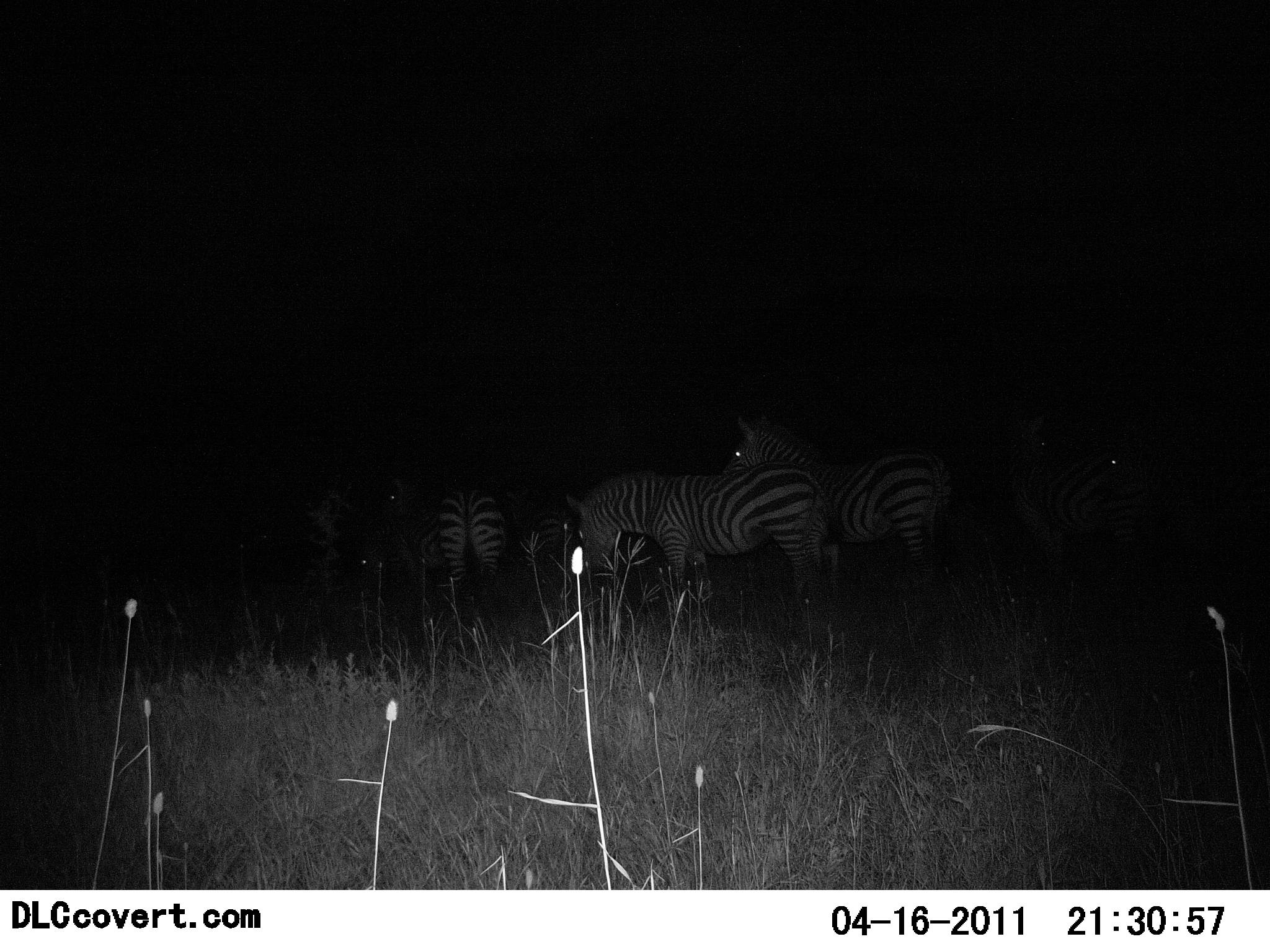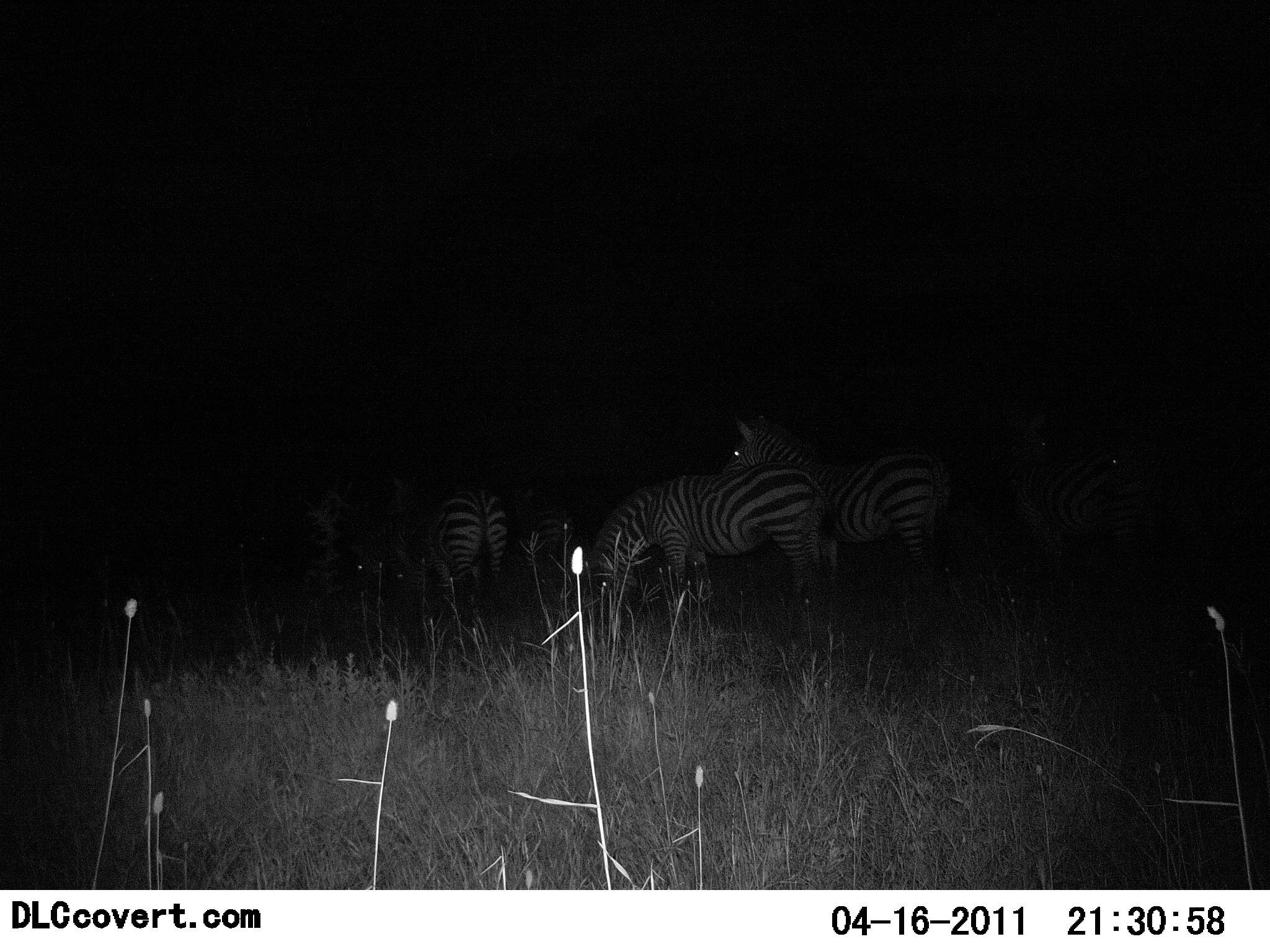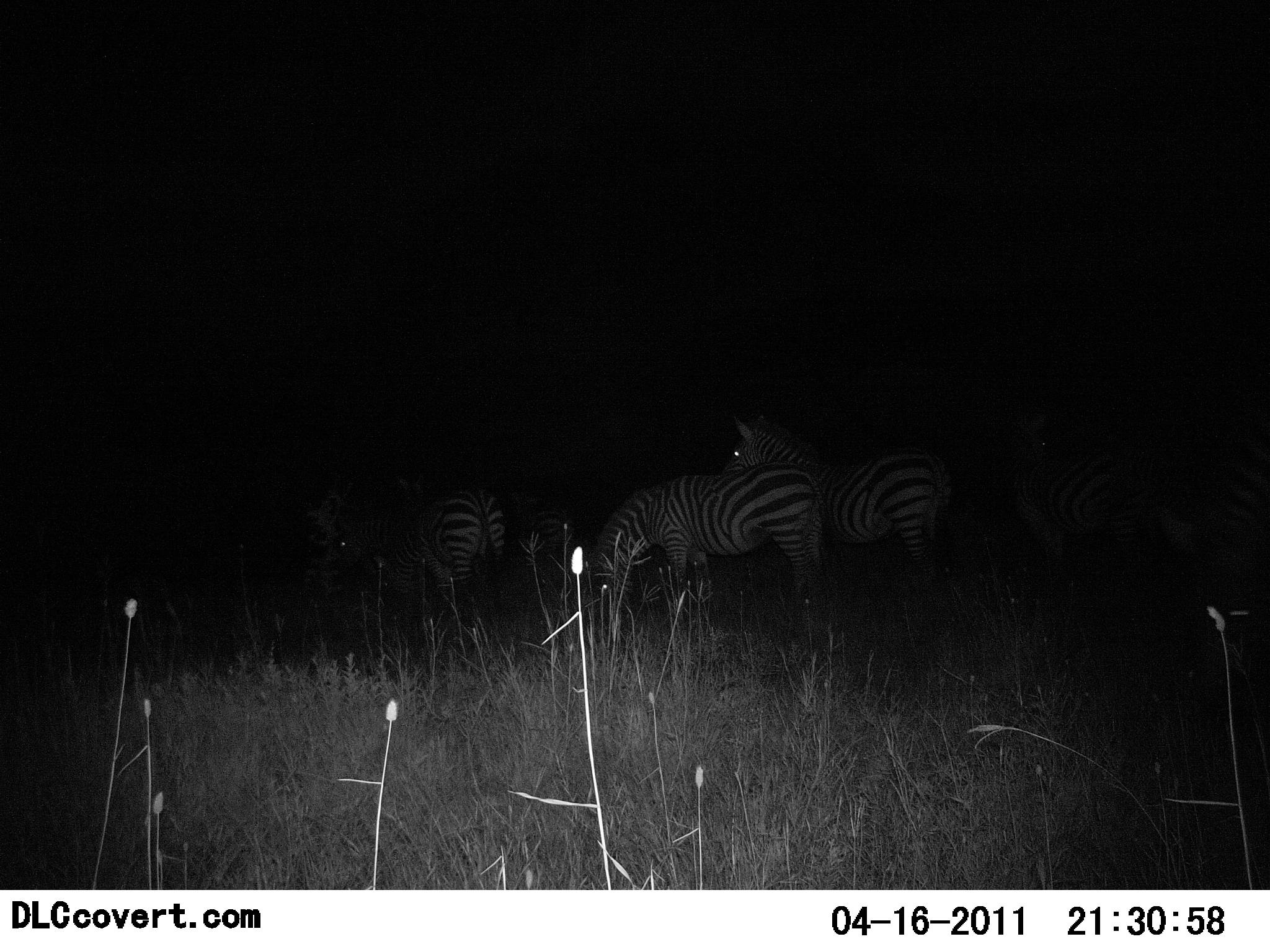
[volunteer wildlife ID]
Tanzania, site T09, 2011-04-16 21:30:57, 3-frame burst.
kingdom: Animalia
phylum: Chordata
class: Mammalia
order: Perissodactyla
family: Equidae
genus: Equus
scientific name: Equus quagga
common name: plains zebra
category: zebra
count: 4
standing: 82%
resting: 9%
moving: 9%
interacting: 0%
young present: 0%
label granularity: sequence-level